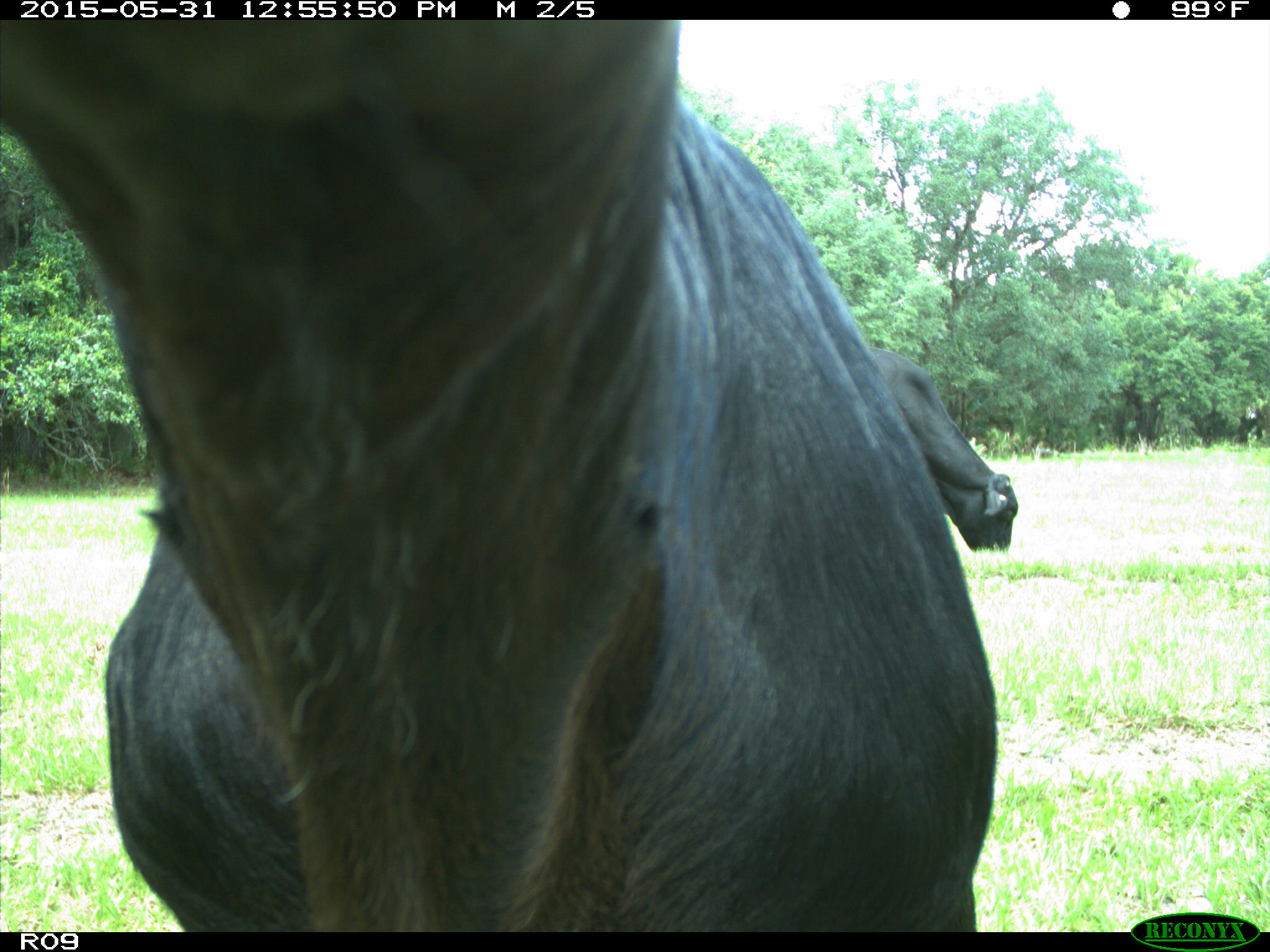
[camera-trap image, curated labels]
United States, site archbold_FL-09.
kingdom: Animalia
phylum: Chordata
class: Mammalia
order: Artiodactyla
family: Bovidae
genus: Bos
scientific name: Bos taurus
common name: domestic cow